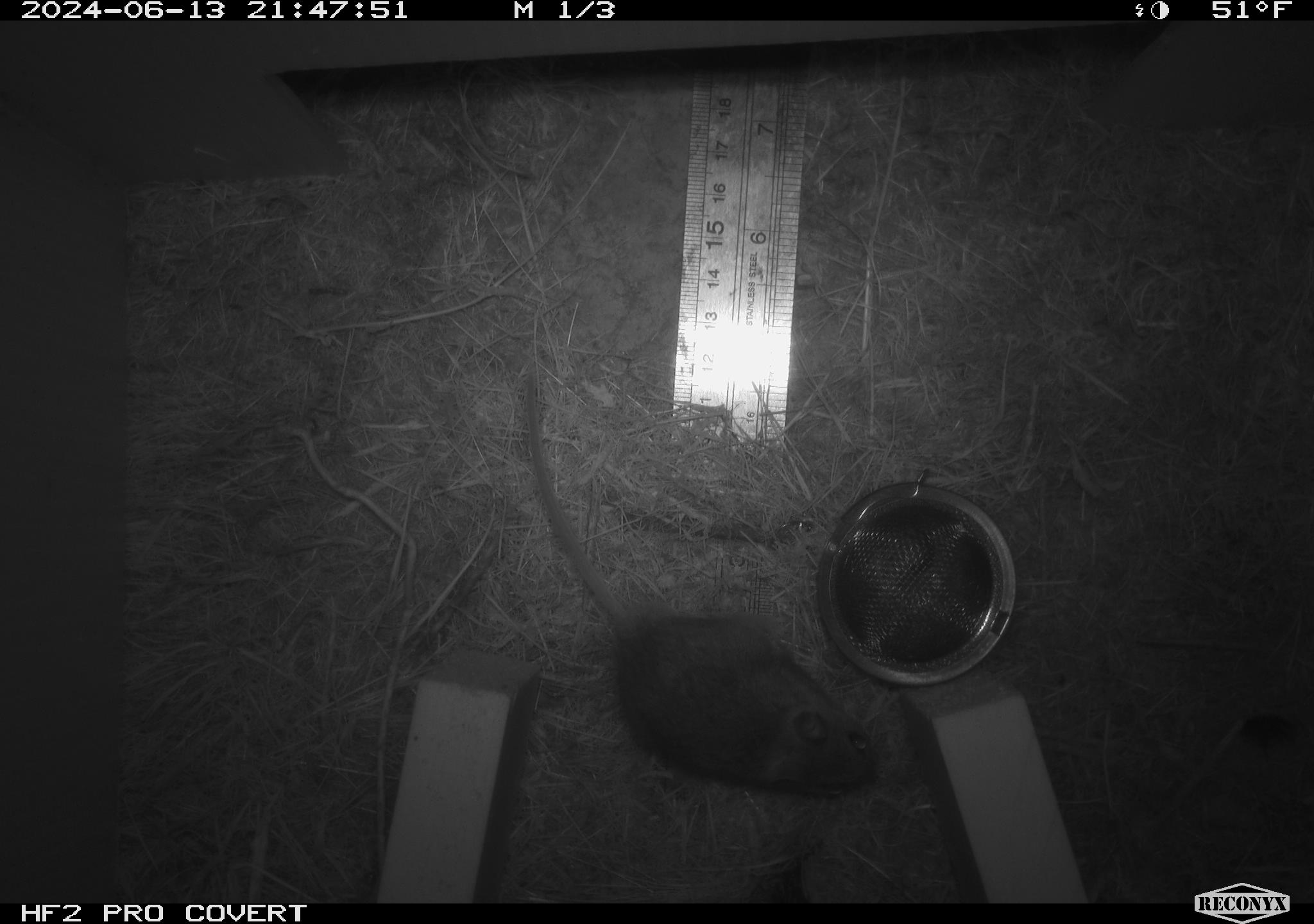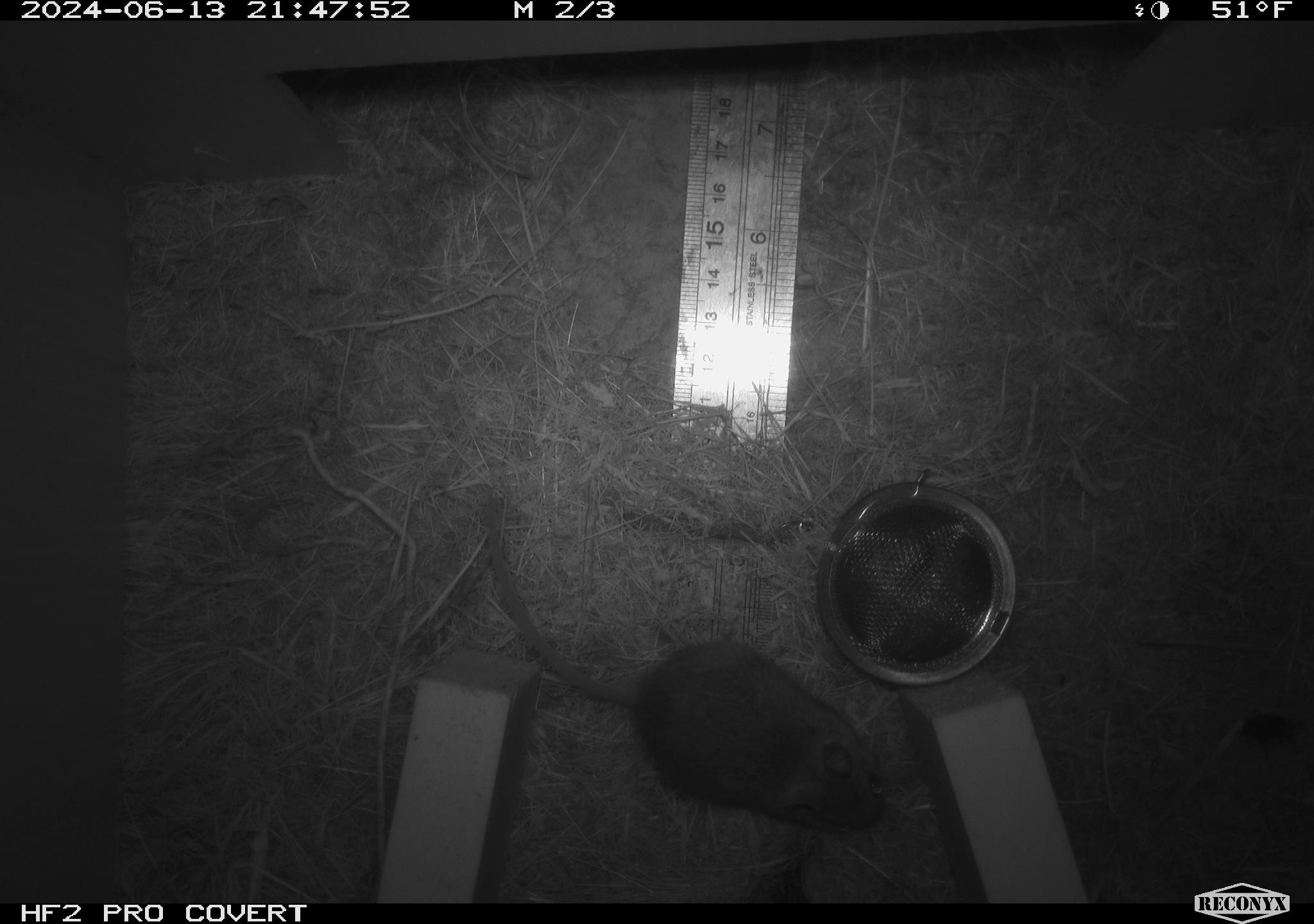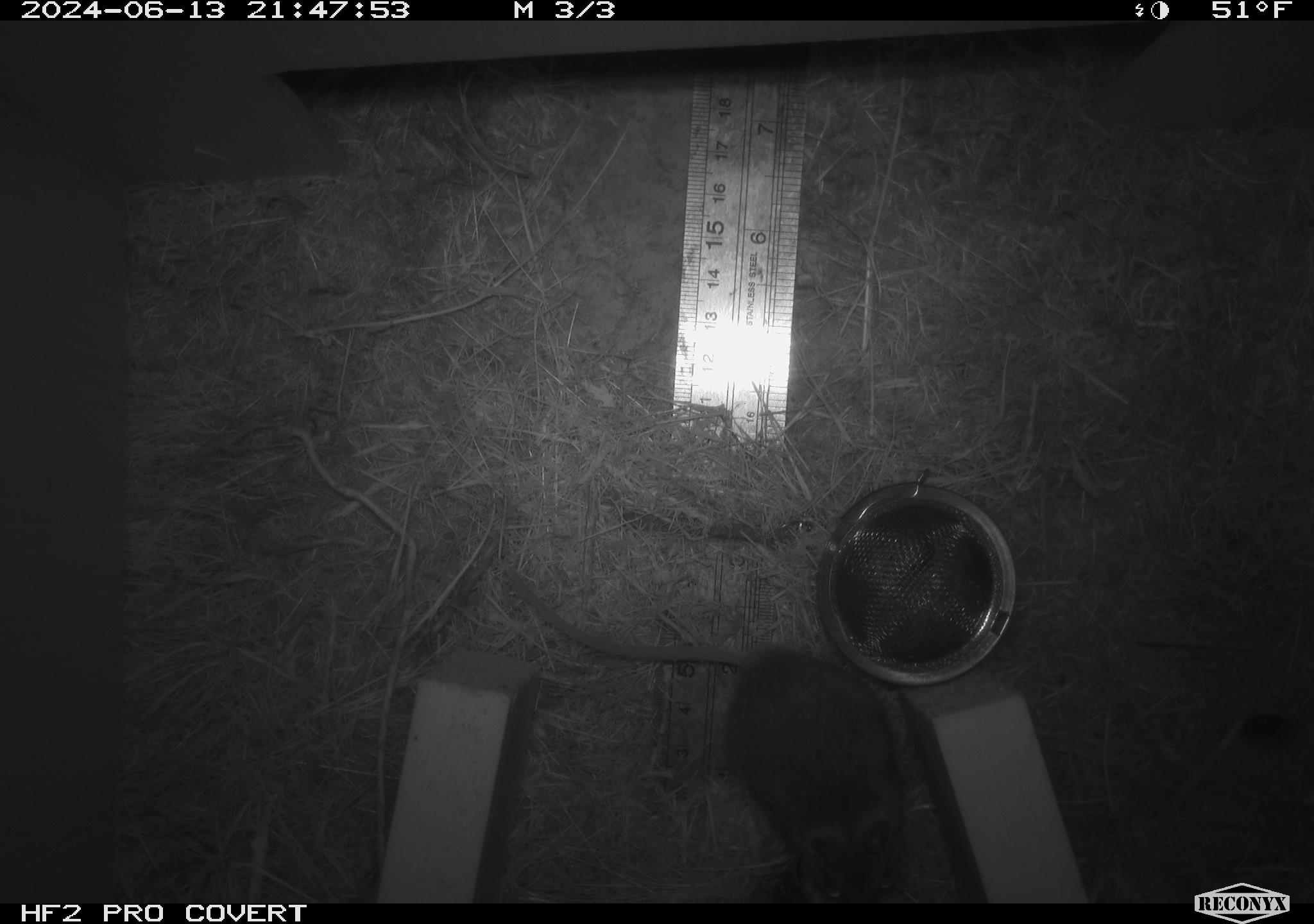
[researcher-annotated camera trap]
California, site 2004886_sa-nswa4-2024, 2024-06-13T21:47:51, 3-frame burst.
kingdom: Animalia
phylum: Chordata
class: Mammalia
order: Rodentia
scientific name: Rodentia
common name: rodent